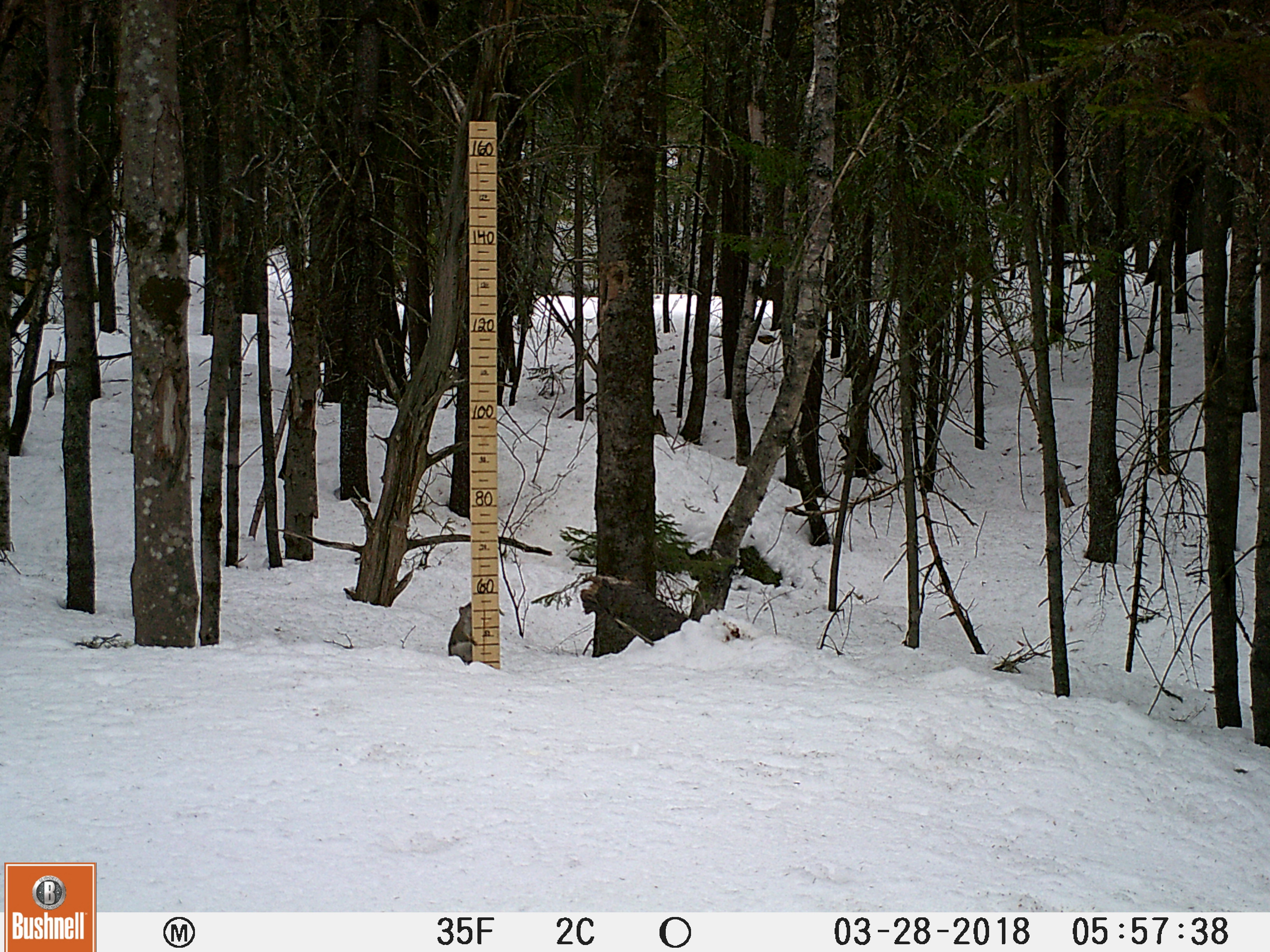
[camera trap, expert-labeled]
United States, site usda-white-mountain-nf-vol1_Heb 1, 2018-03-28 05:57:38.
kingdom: Animalia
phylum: Chordata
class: Mammalia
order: Rodentia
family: Sciuridae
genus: Tamiasciurus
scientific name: Tamiasciurus hudsonicus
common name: red squirrel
Red squirrel (Tamiasciurus hudsonicus).